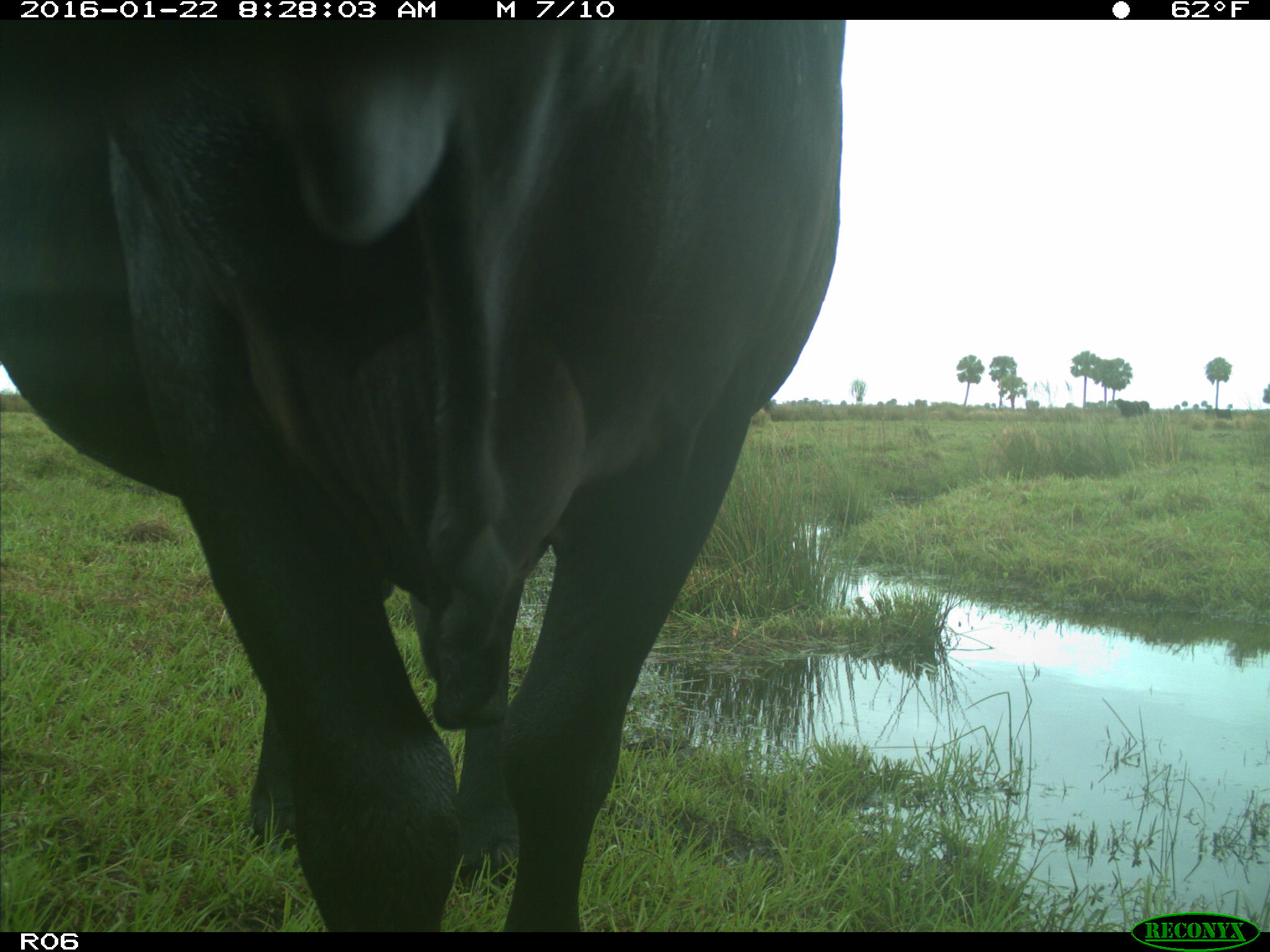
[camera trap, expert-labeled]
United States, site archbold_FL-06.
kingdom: Animalia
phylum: Chordata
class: Mammalia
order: Artiodactyla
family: Bovidae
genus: Bos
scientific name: Bos taurus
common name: domestic cow